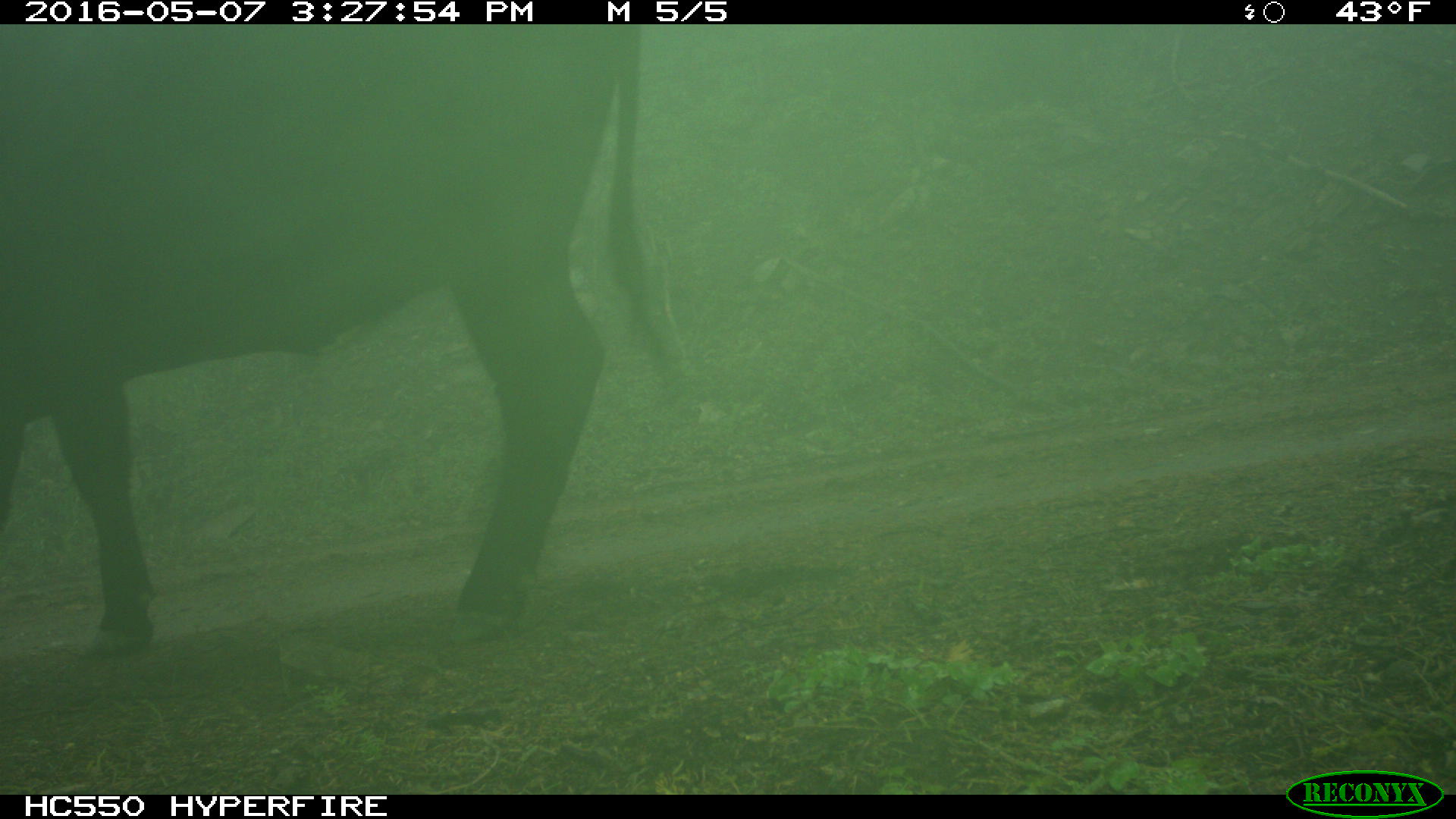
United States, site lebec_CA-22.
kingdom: Animalia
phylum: Chordata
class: Mammalia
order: Artiodactyla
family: Bovidae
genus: Bos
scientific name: Bos taurus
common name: domestic cow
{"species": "Bos taurus (domestic cow)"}